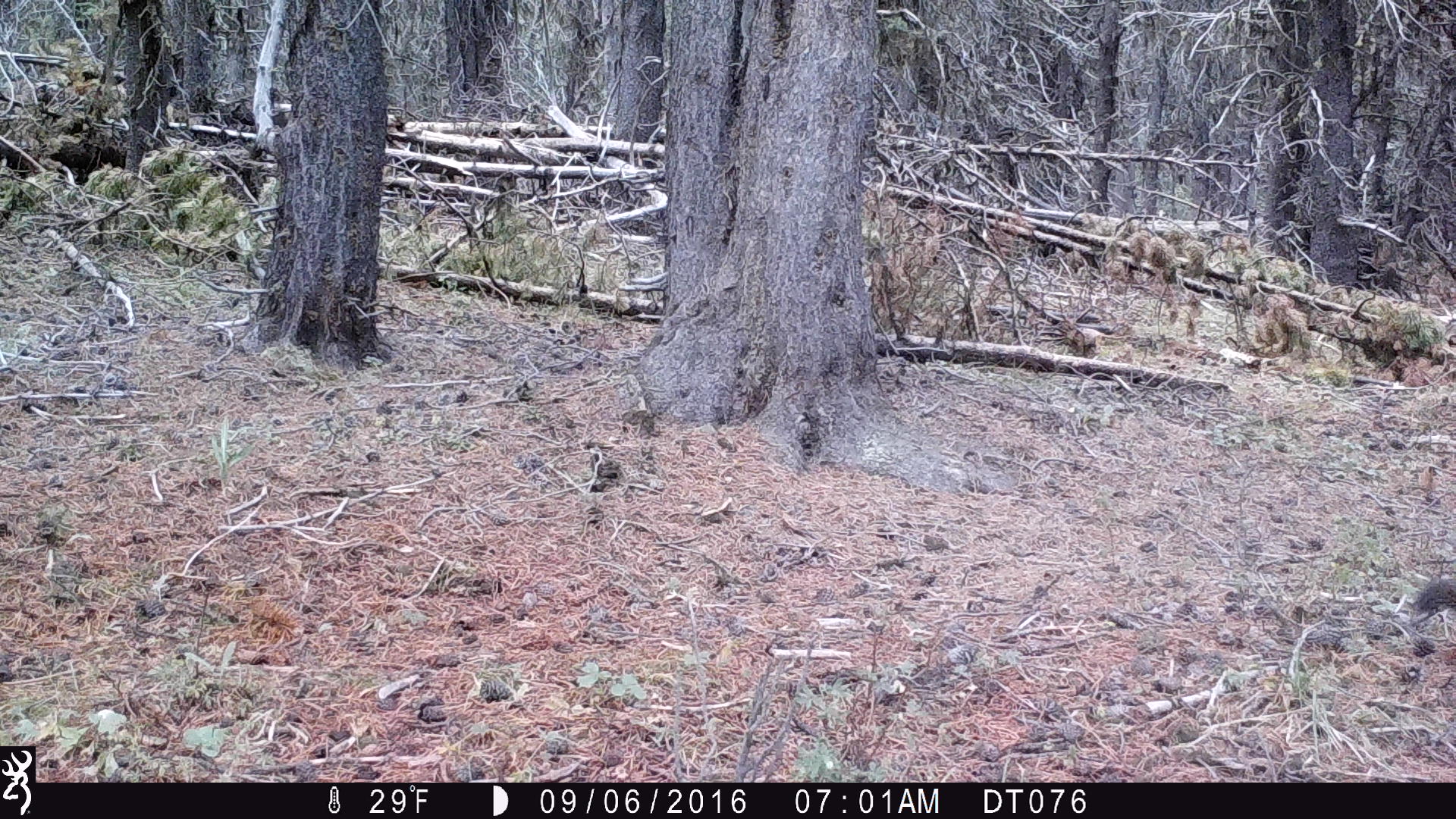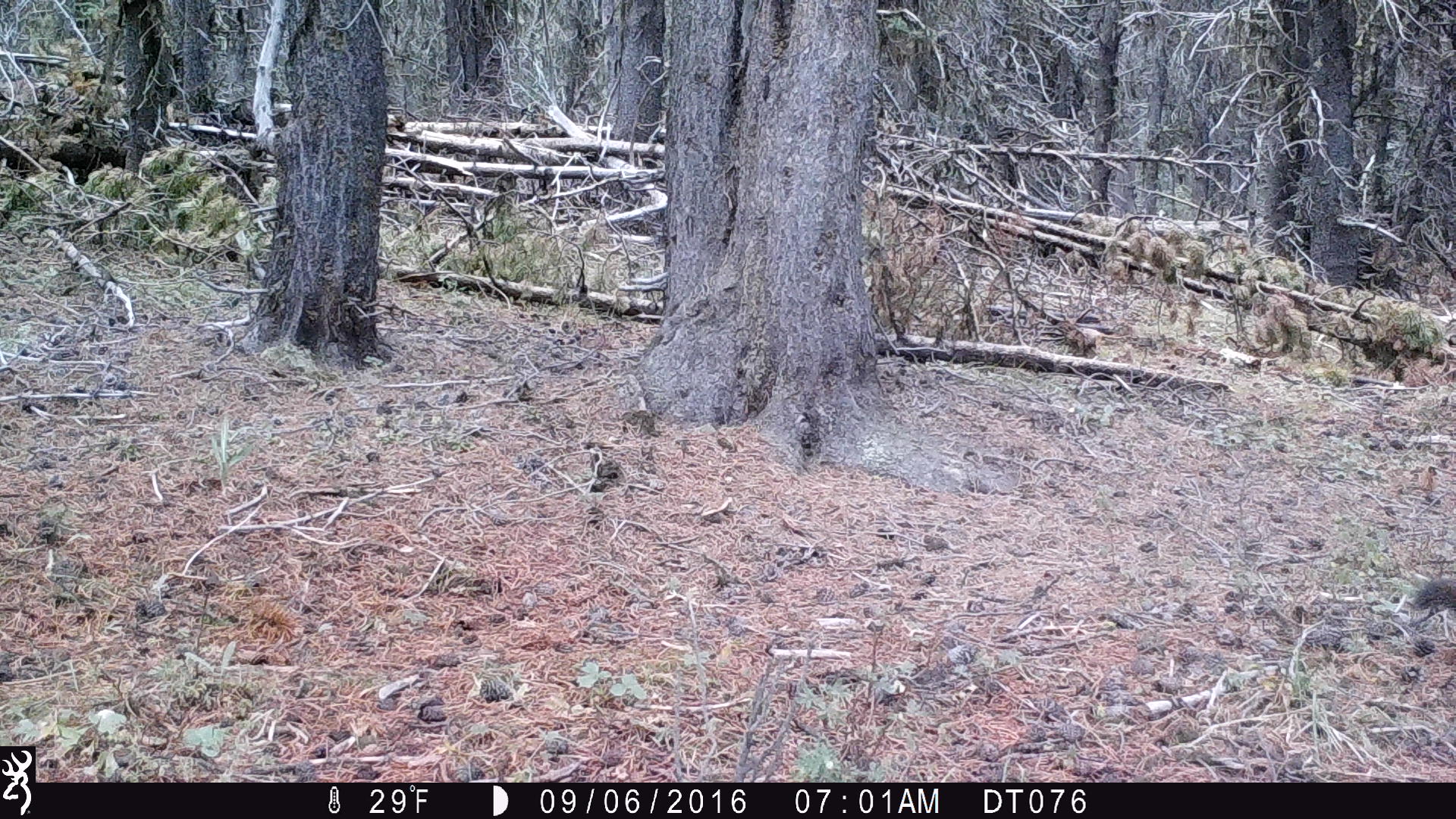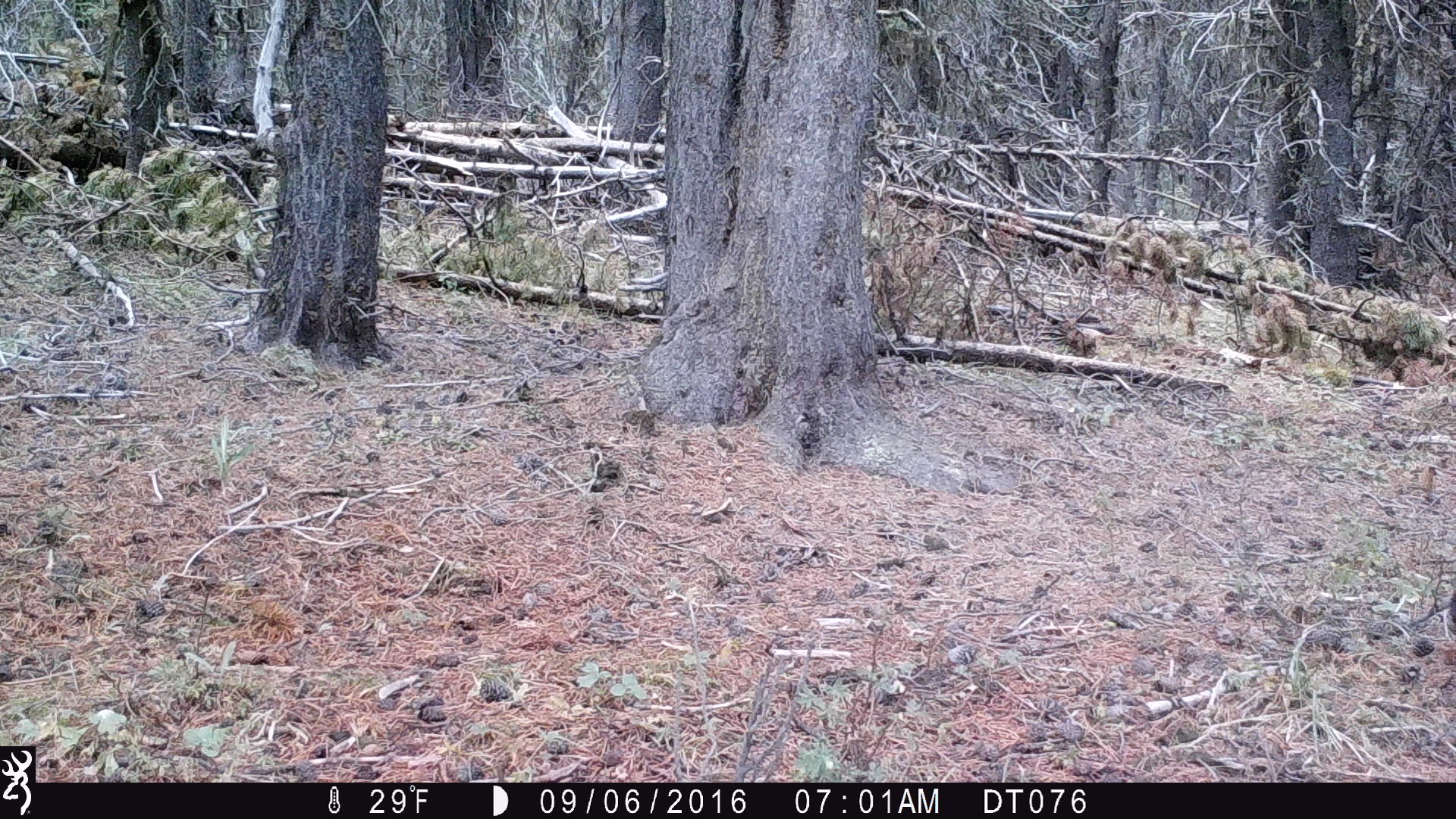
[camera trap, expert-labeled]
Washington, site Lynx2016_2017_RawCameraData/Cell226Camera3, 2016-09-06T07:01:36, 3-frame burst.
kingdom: Animalia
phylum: Chordata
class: Mammalia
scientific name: Mammalia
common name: small mammal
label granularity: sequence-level